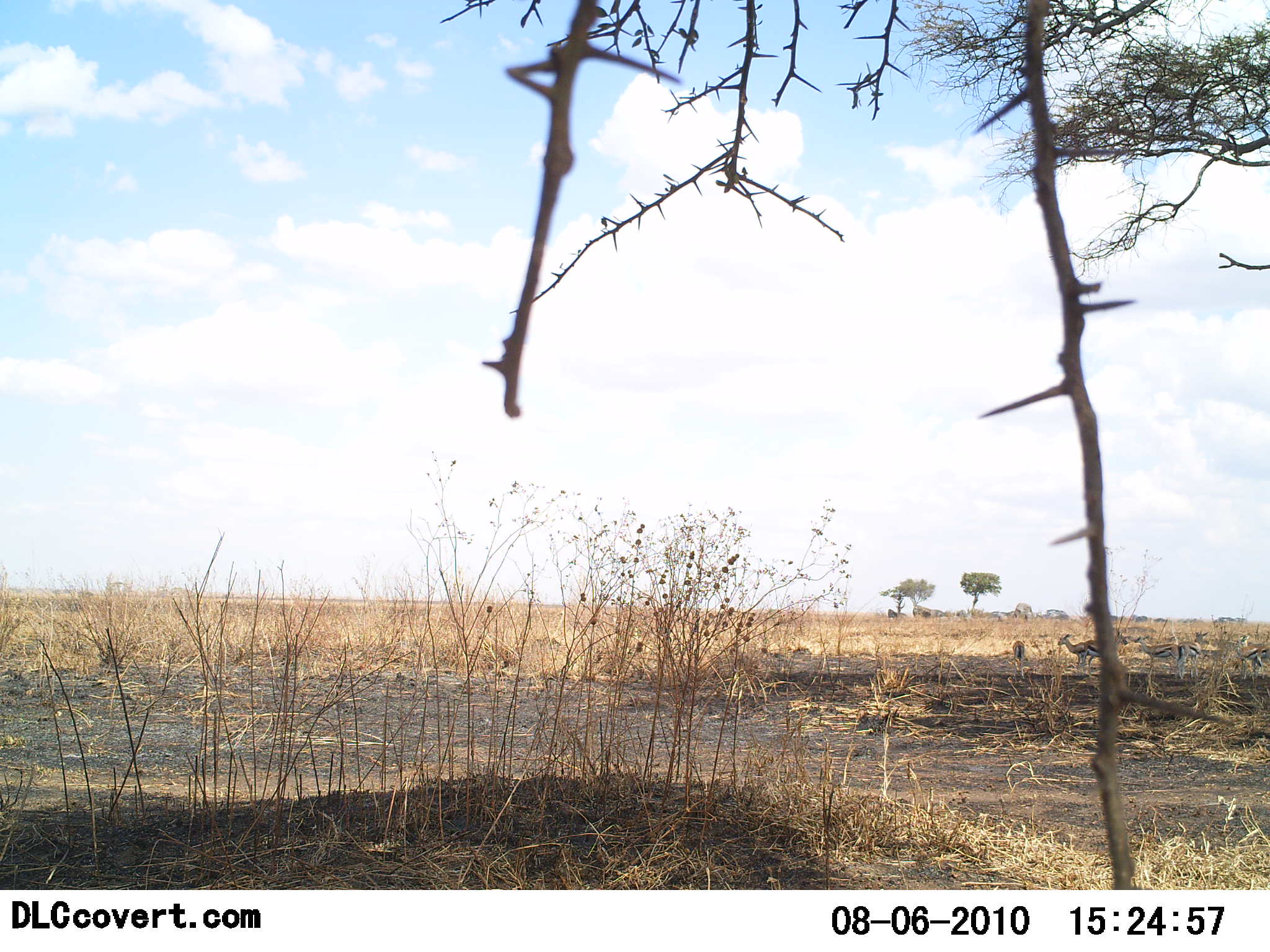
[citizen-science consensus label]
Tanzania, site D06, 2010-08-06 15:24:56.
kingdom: Animalia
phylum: Chordata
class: Mammalia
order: Artiodactyla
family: Bovidae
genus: Eudorcas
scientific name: Eudorcas thomsonii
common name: thomson's gazelle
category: gazellethomsons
Gazellethomsons (thomson's gazelle) (Eudorcas thomsonii), count 5. Behavior (volunteer vote fractions): standing 75%, resting 8%, moving 8%, interacting 0%. Young present (vote fraction): 0%. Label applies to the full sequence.